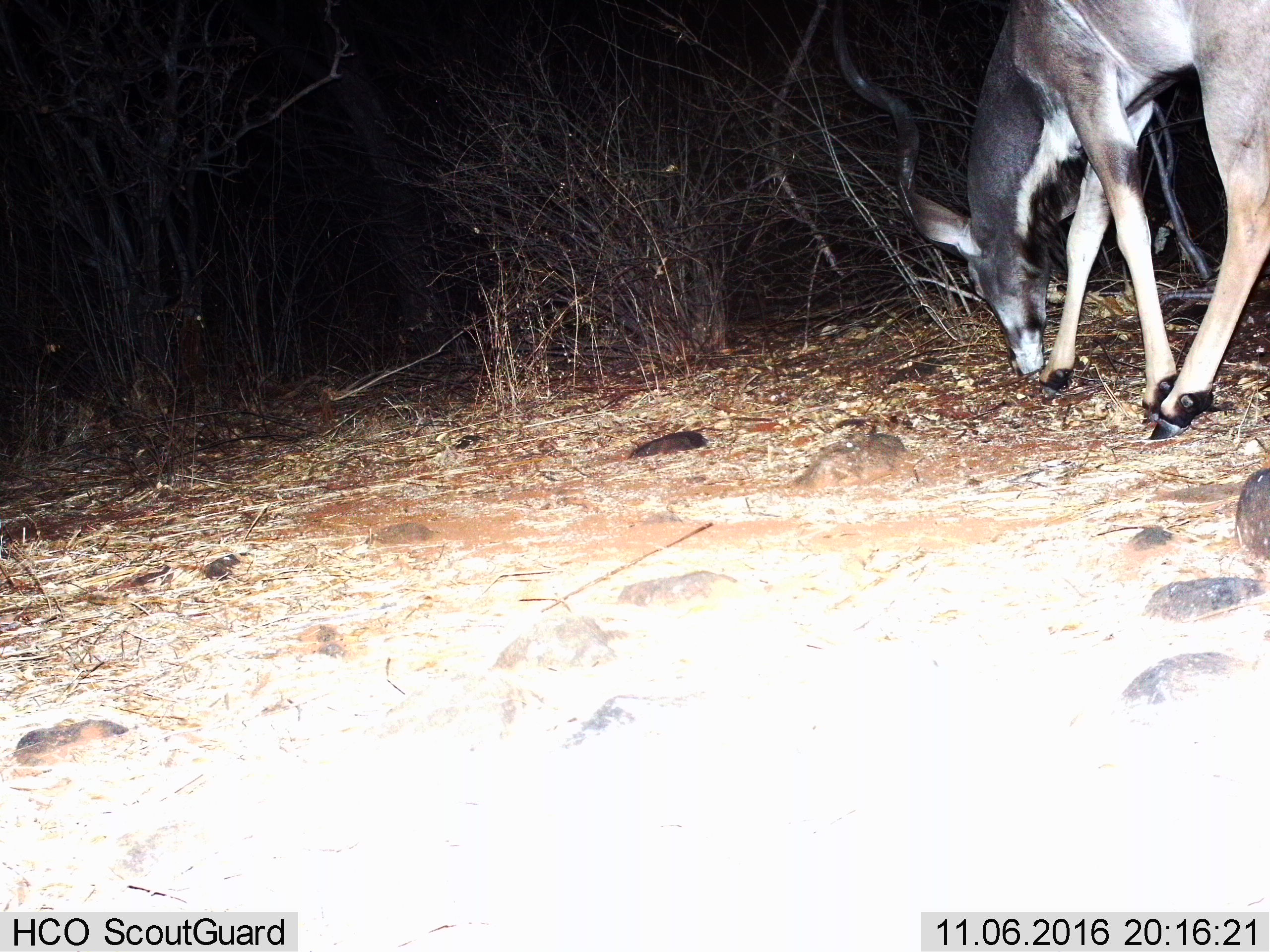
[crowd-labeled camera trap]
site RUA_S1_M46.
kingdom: Animalia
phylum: Chordata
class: Mammalia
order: Artiodactyla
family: Bovidae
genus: Tragelaphus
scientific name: Tragelaphus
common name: kudu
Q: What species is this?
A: Kudu (Tragelaphus).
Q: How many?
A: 1.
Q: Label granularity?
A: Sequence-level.